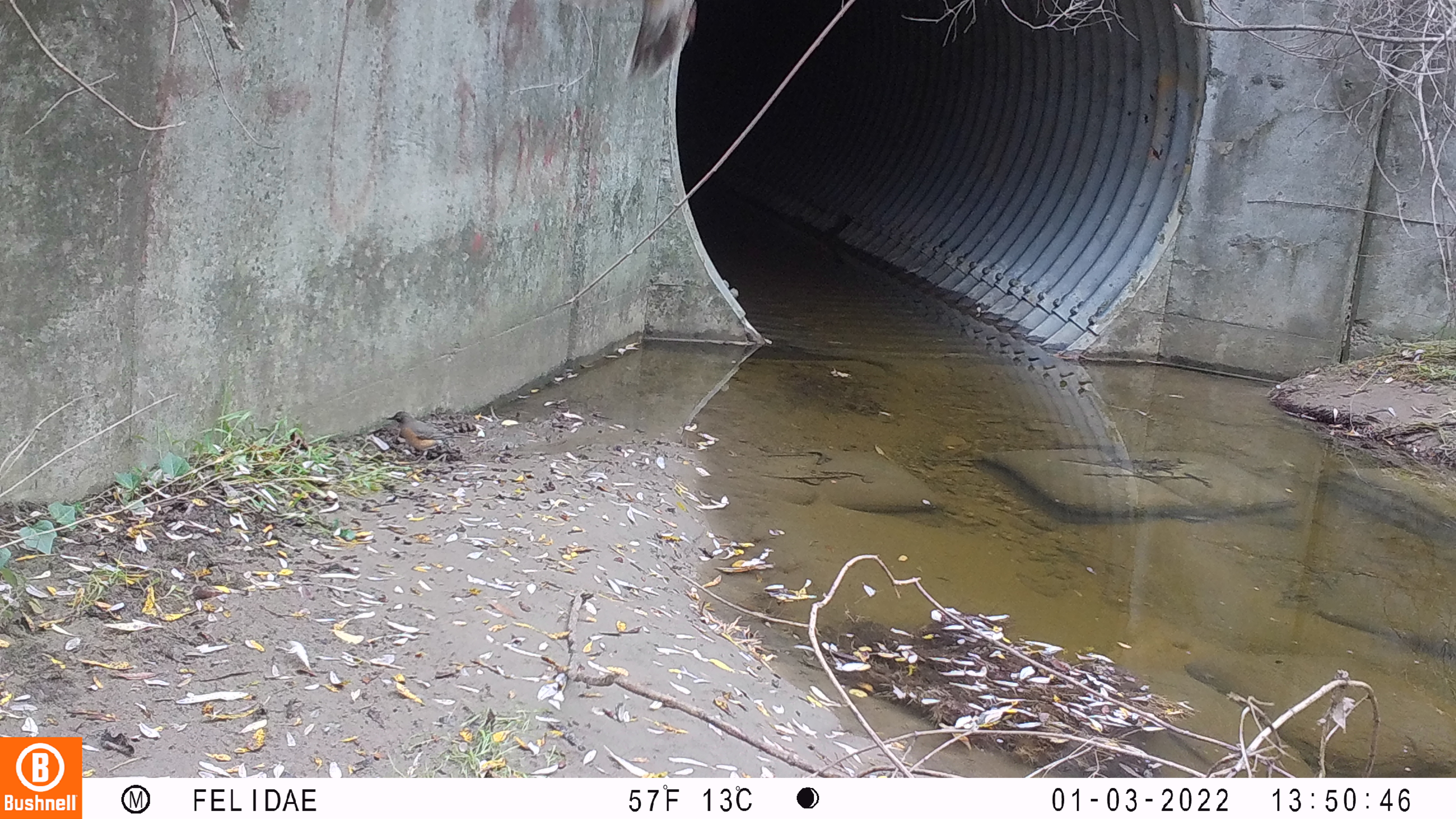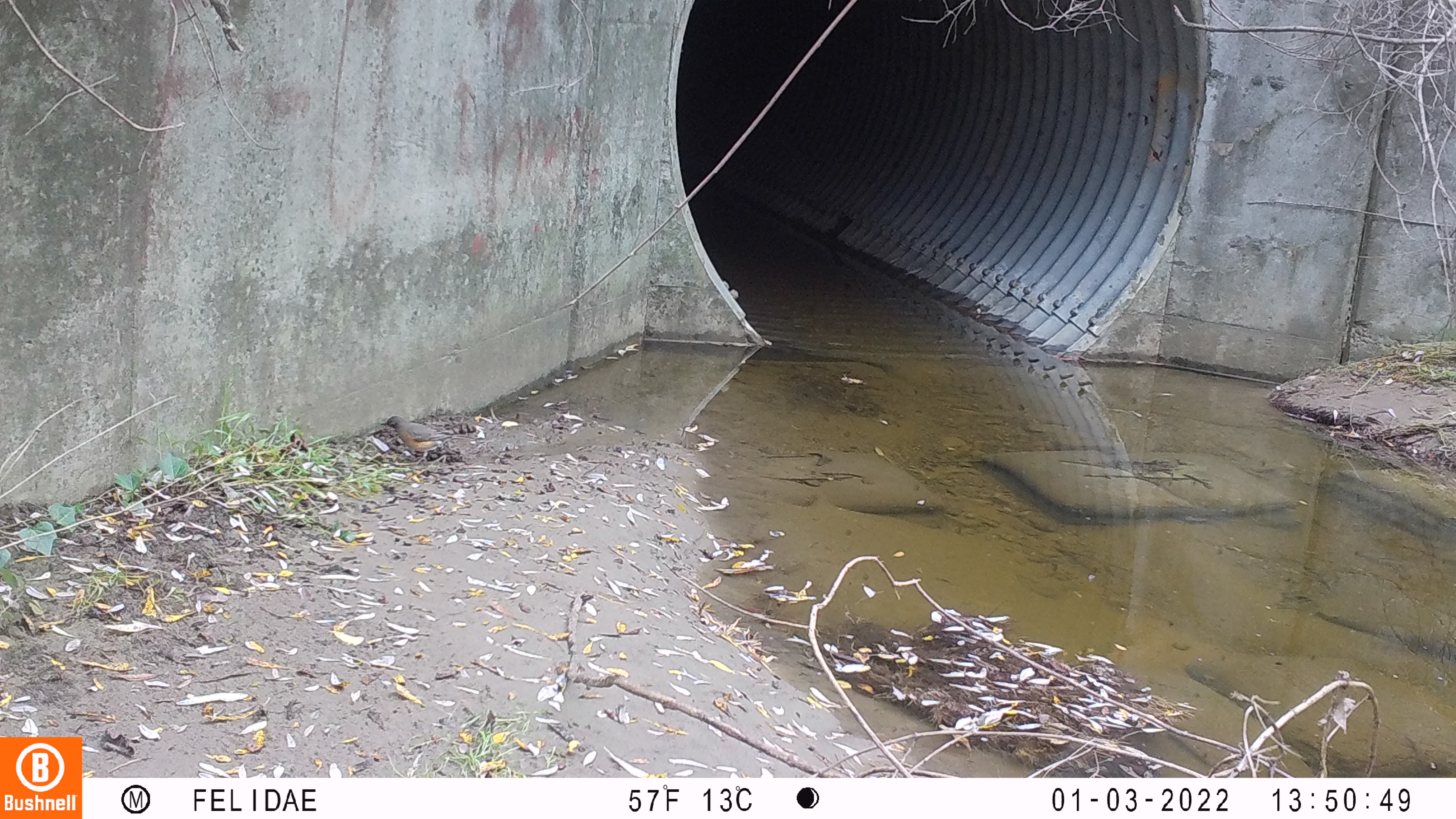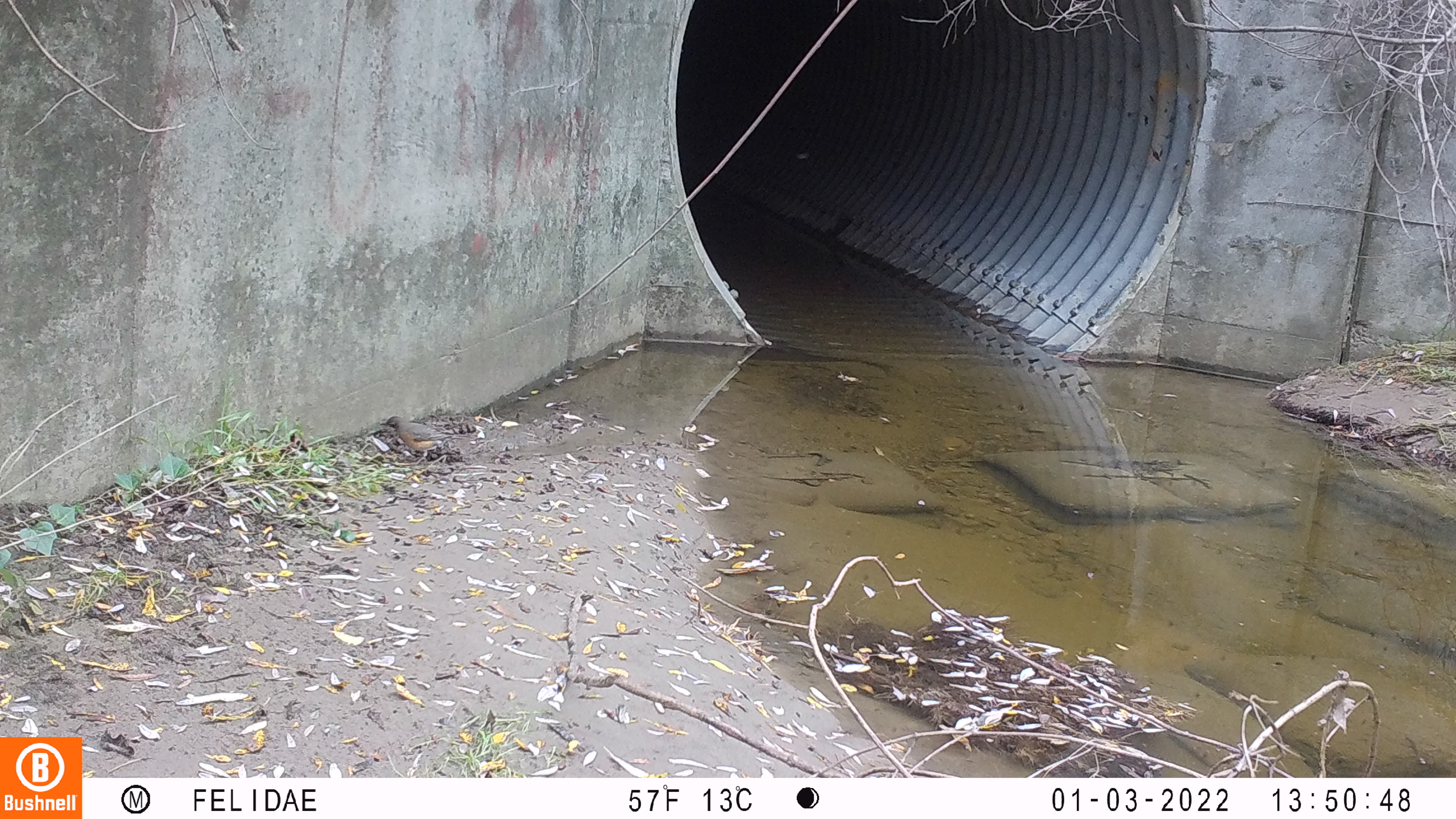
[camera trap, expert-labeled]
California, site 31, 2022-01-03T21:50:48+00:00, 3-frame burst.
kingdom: Animalia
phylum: Chordata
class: Aves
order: Passeriformes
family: Turdidae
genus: Turdus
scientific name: Turdus migratorius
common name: american robin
American robin (Turdus migratorius).